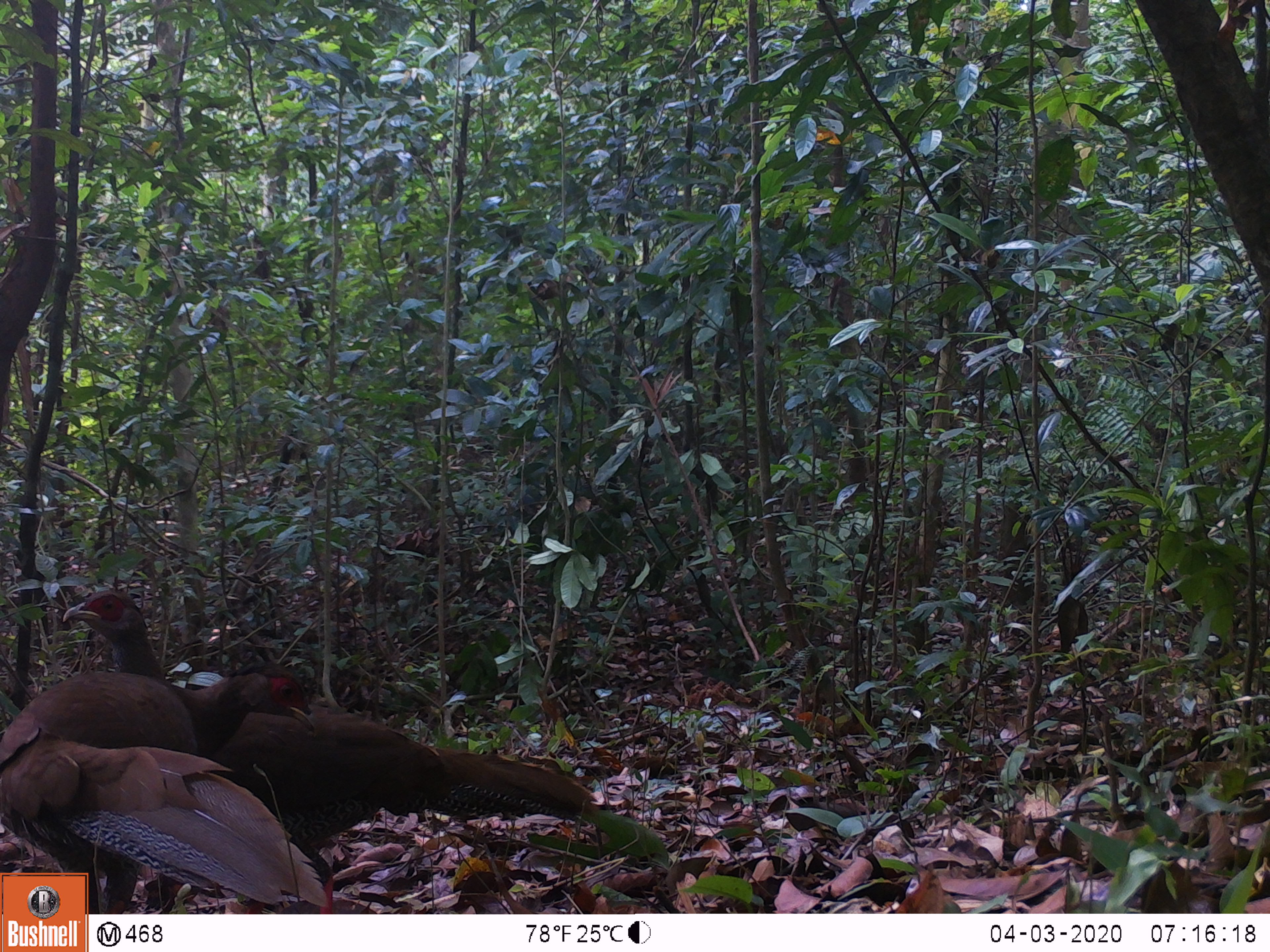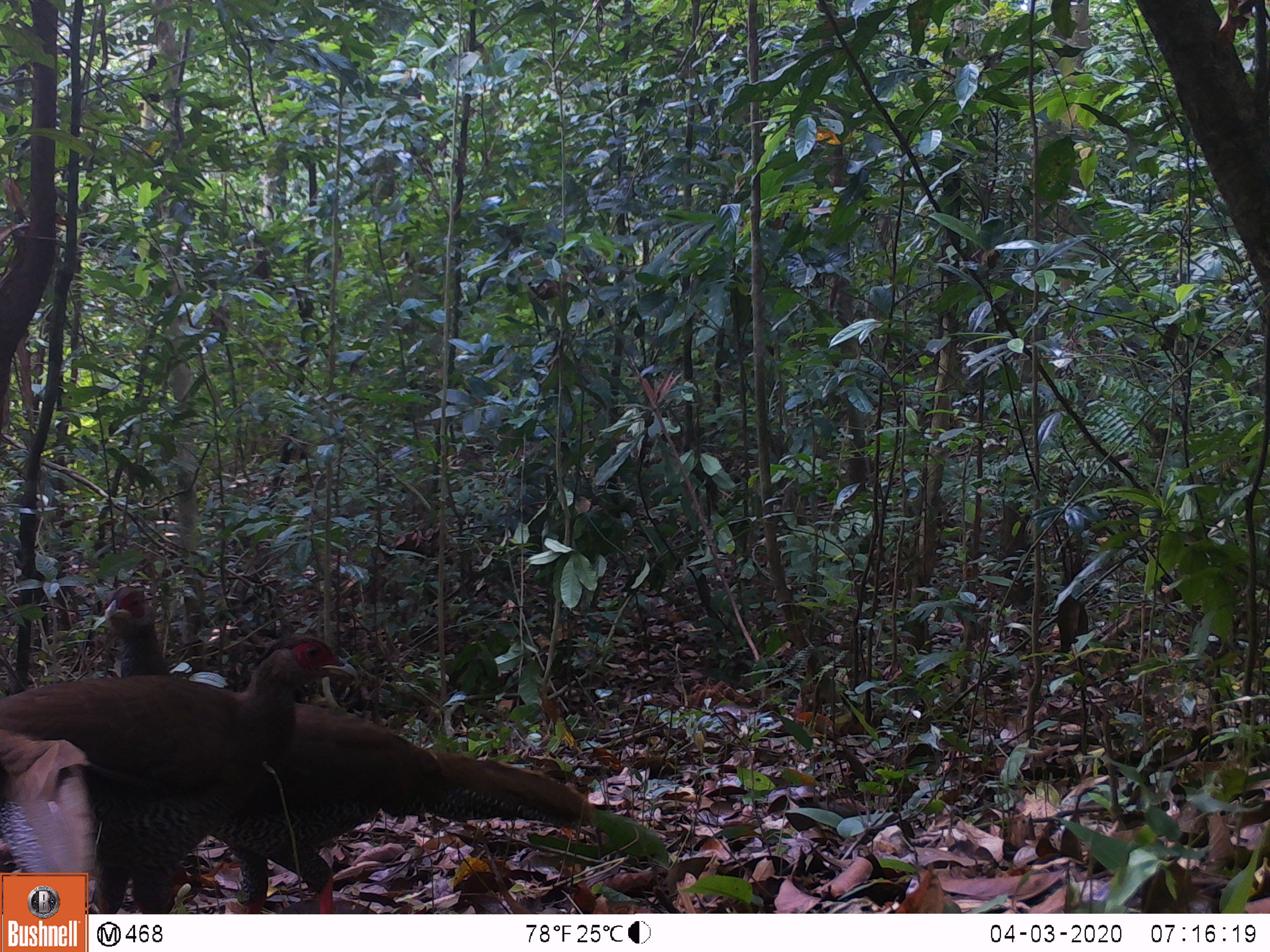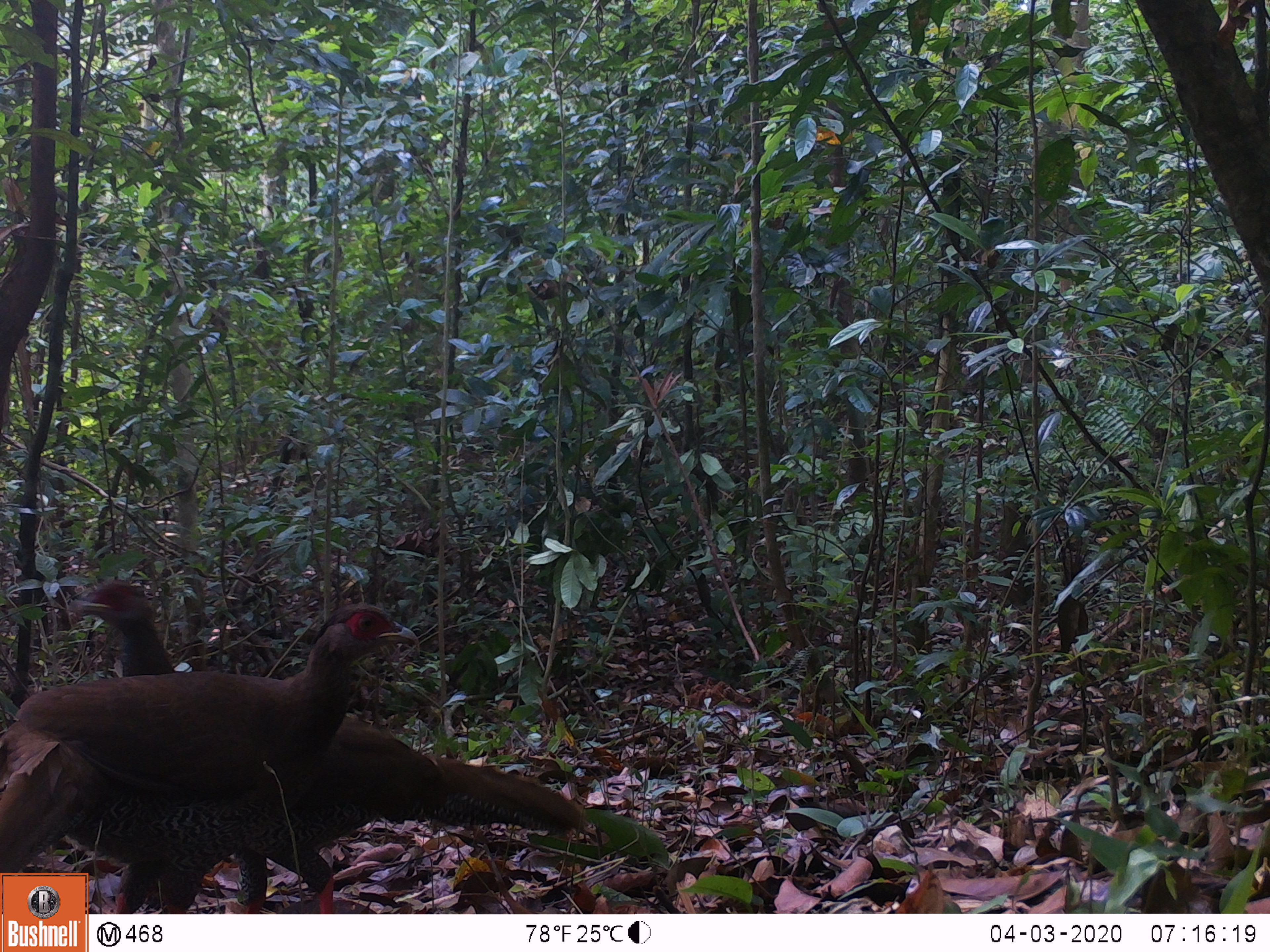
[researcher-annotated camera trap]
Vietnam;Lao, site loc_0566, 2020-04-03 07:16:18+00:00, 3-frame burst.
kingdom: Animalia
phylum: Chordata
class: Aves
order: Galliformes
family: Phasianidae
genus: Lophura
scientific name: Lophura nycthemera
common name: silver pheasant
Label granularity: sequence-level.